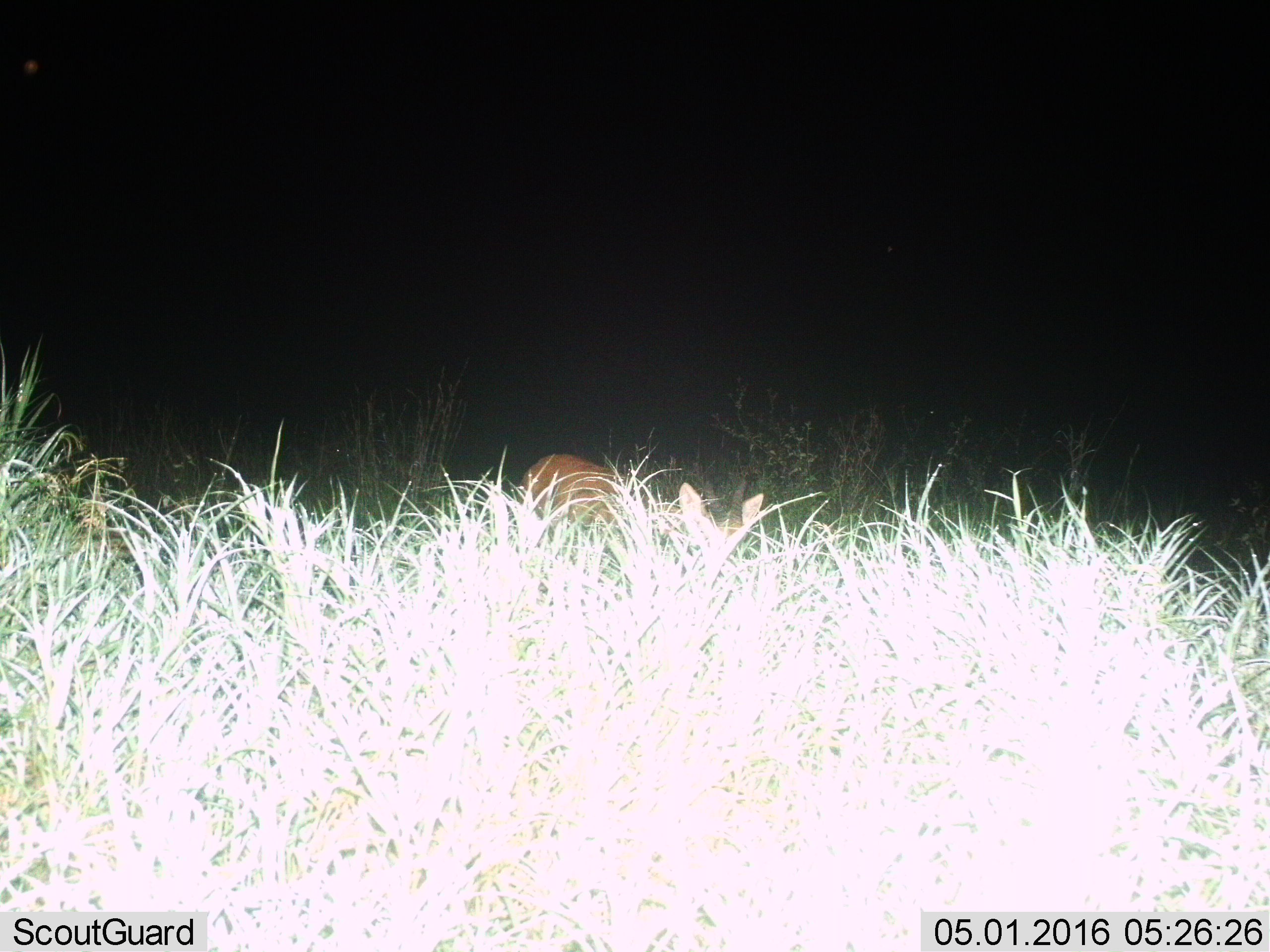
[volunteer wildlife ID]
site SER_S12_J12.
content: unidentified animal